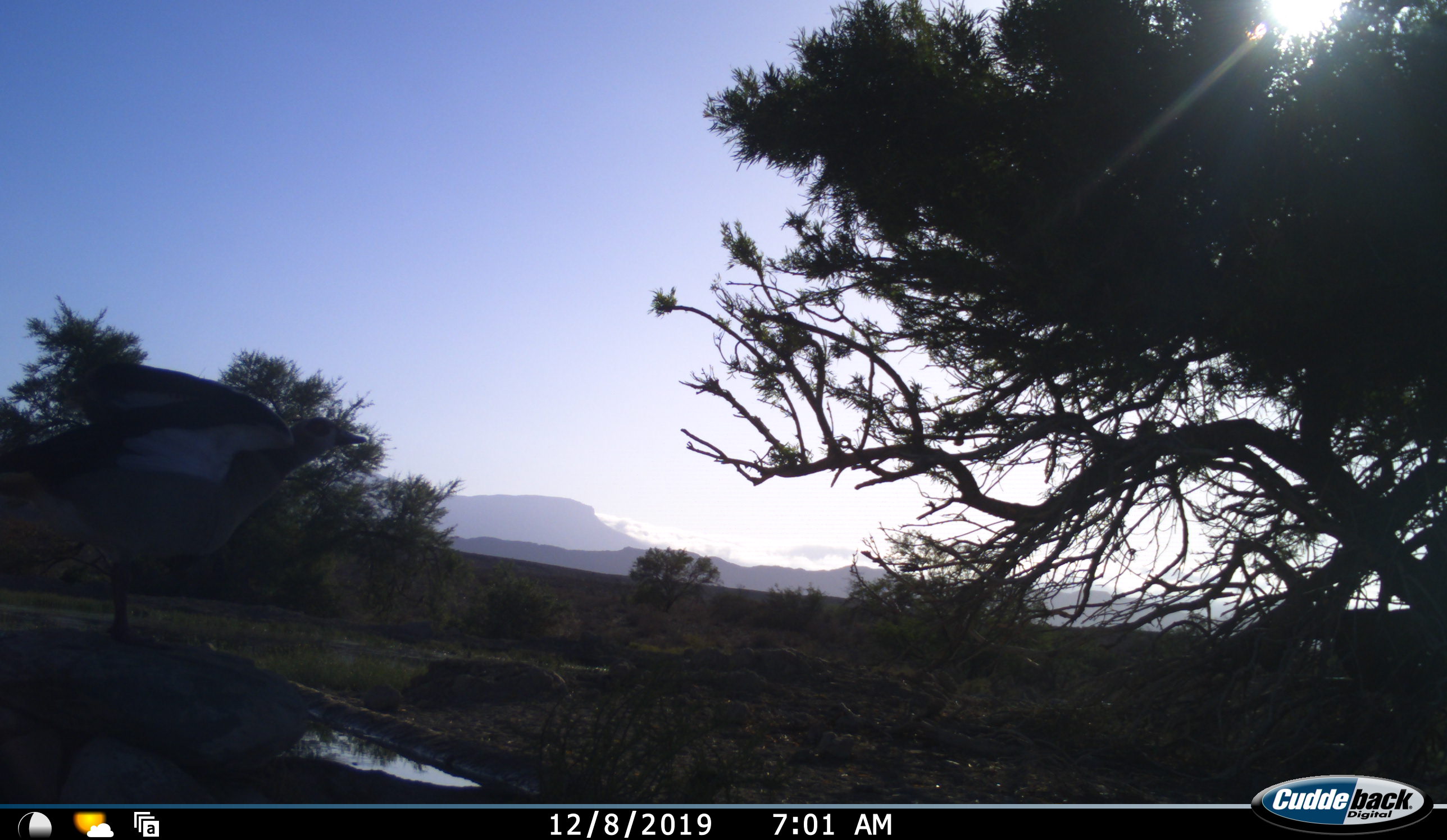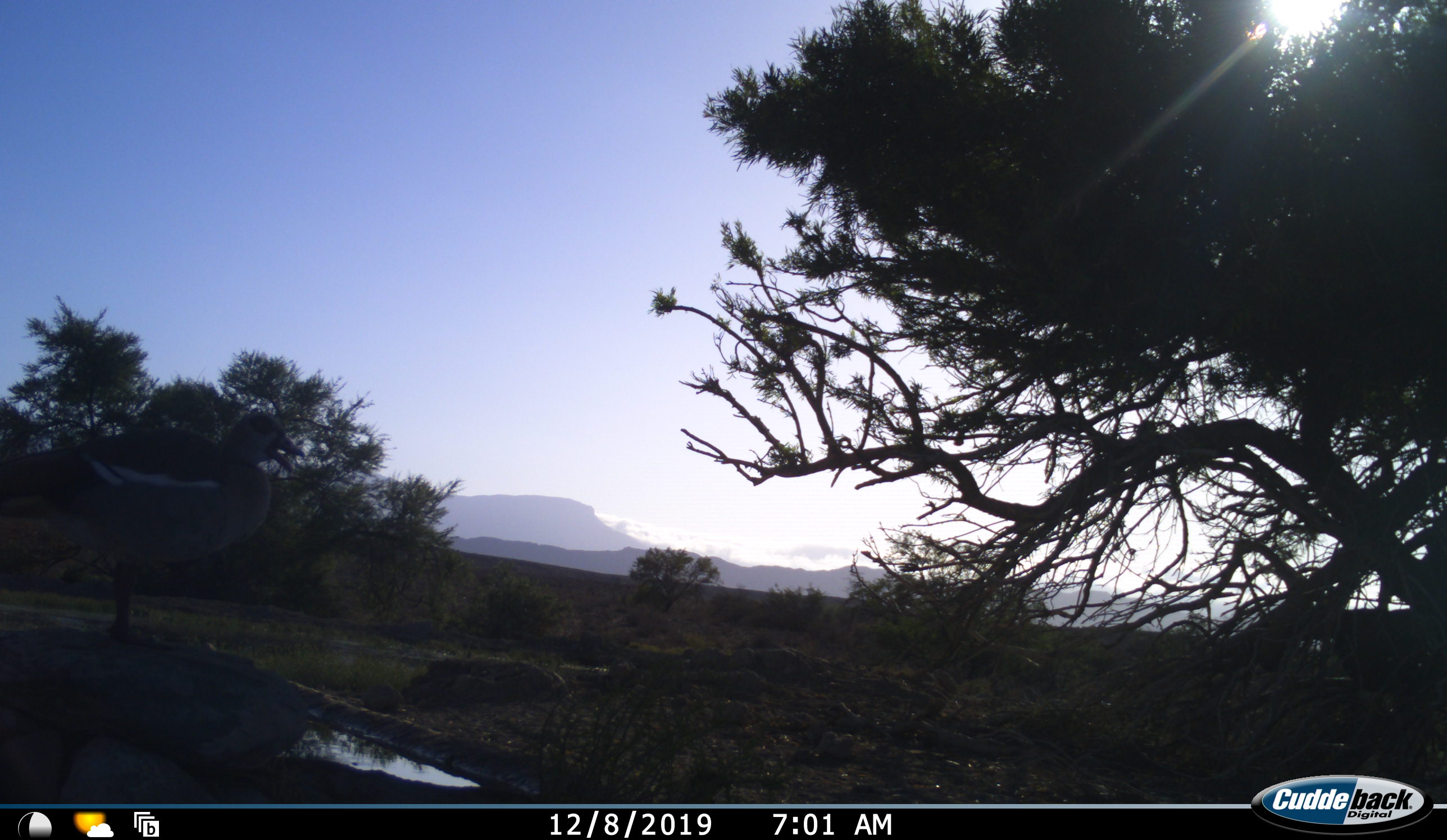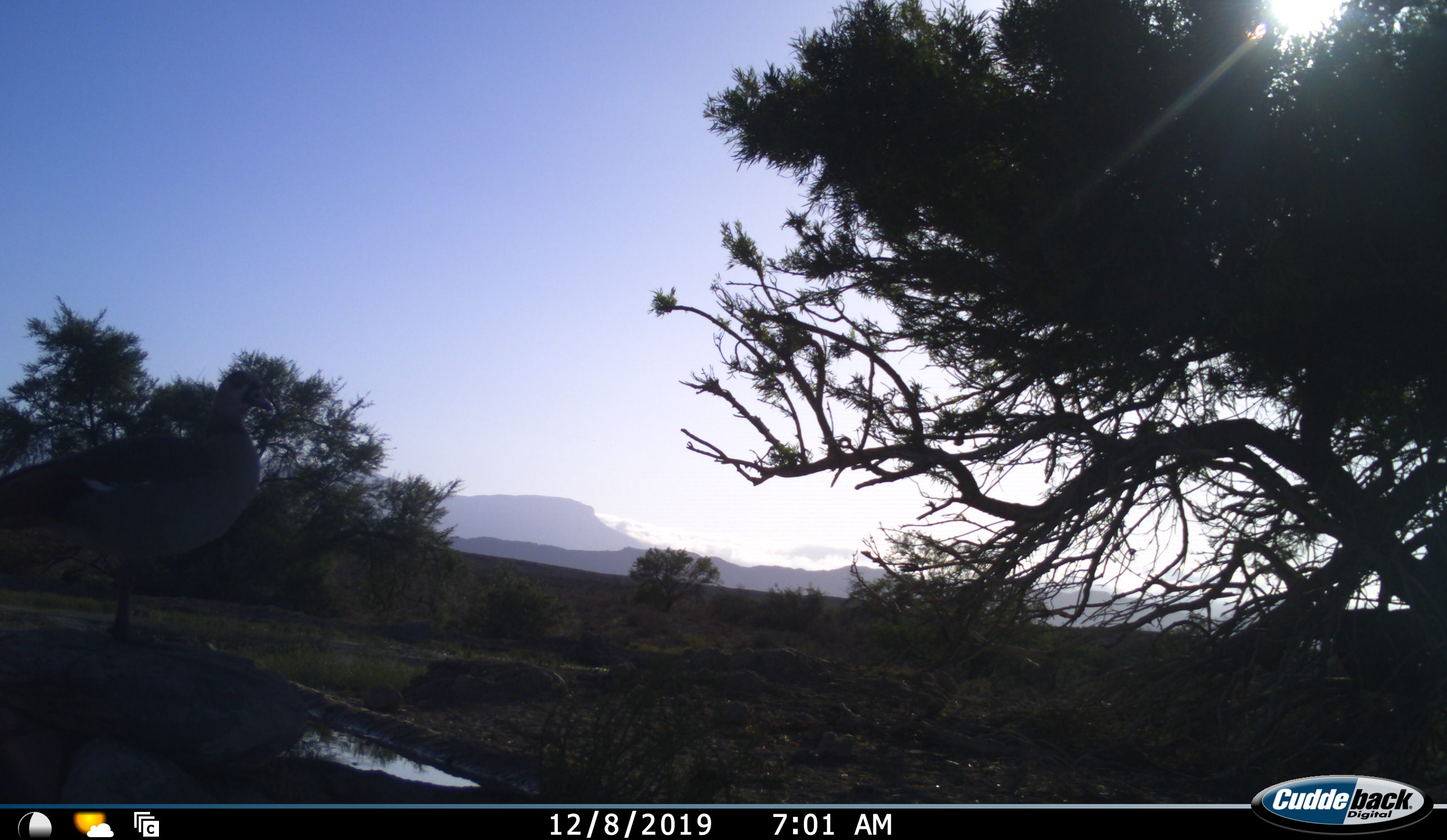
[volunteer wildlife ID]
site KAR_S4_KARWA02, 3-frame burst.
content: unidentified animal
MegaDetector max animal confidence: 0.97